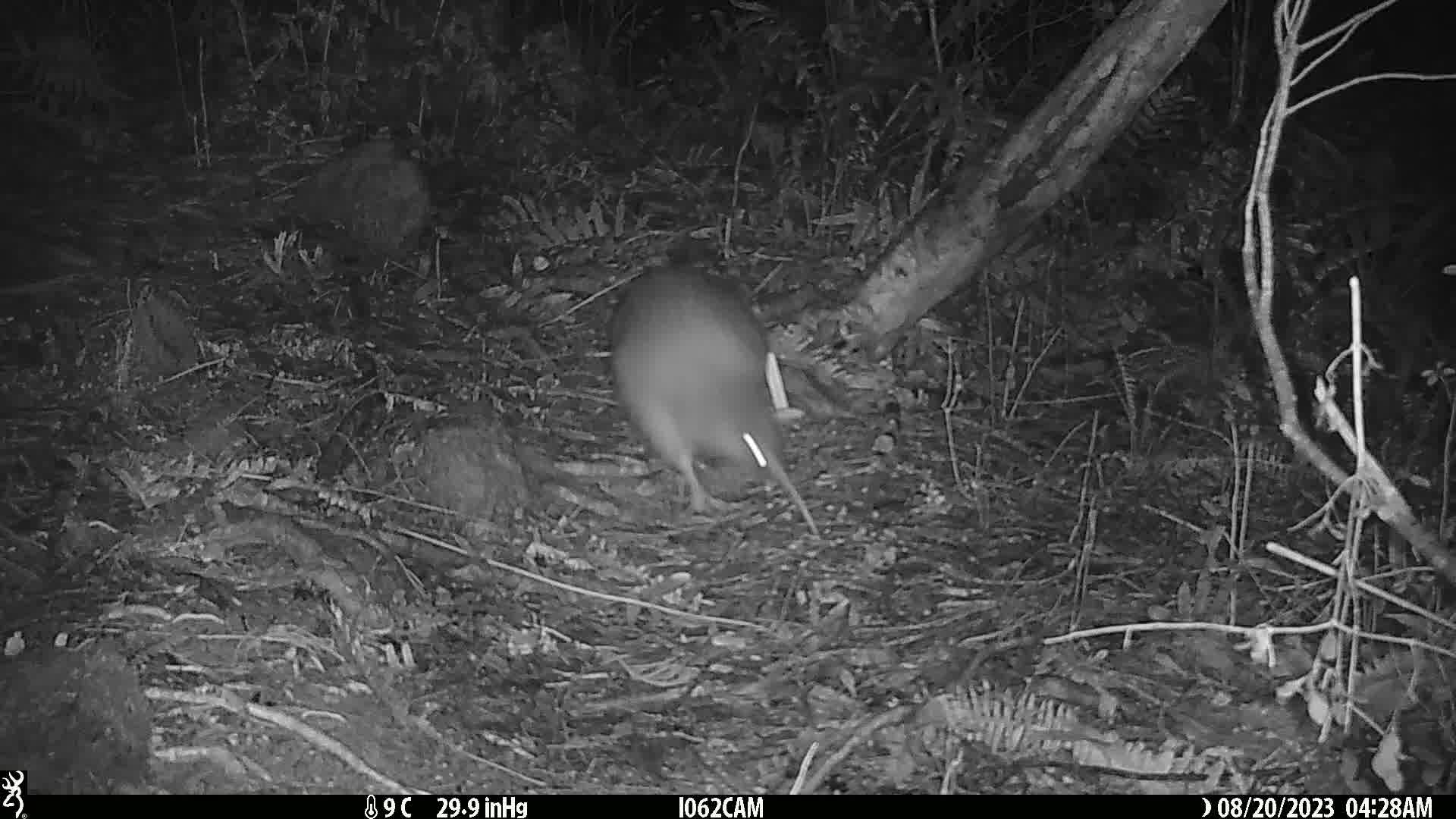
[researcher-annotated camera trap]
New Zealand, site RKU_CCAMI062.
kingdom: Animalia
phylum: Chordata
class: Aves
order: Apterygiformes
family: Apterygidae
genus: Apteryx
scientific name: Apteryx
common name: kiwi